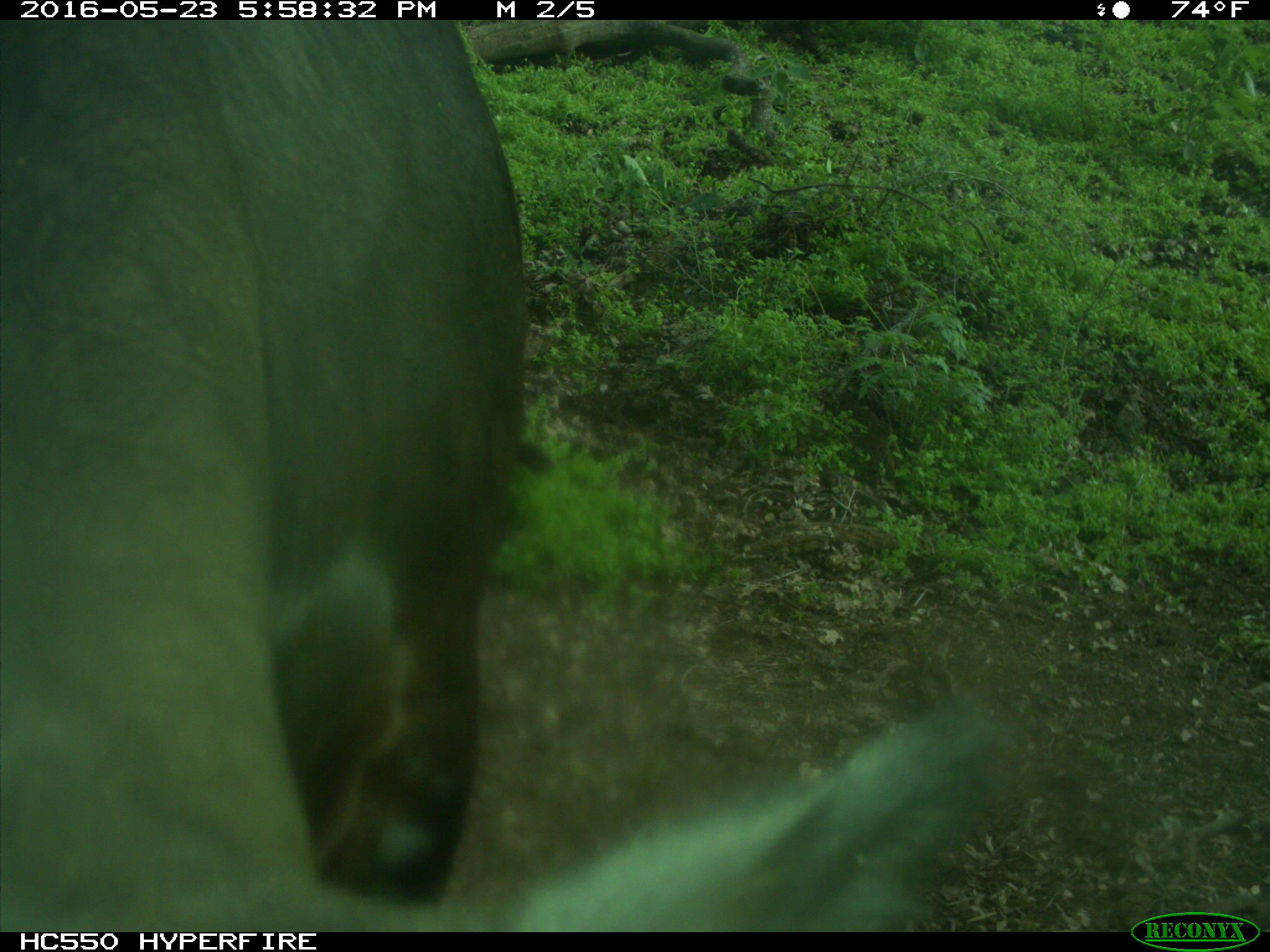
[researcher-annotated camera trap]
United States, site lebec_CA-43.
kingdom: Animalia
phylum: Chordata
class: Mammalia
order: Artiodactyla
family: Bovidae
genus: Bos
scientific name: Bos taurus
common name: domestic cow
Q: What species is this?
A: Bos taurus (domestic cow).